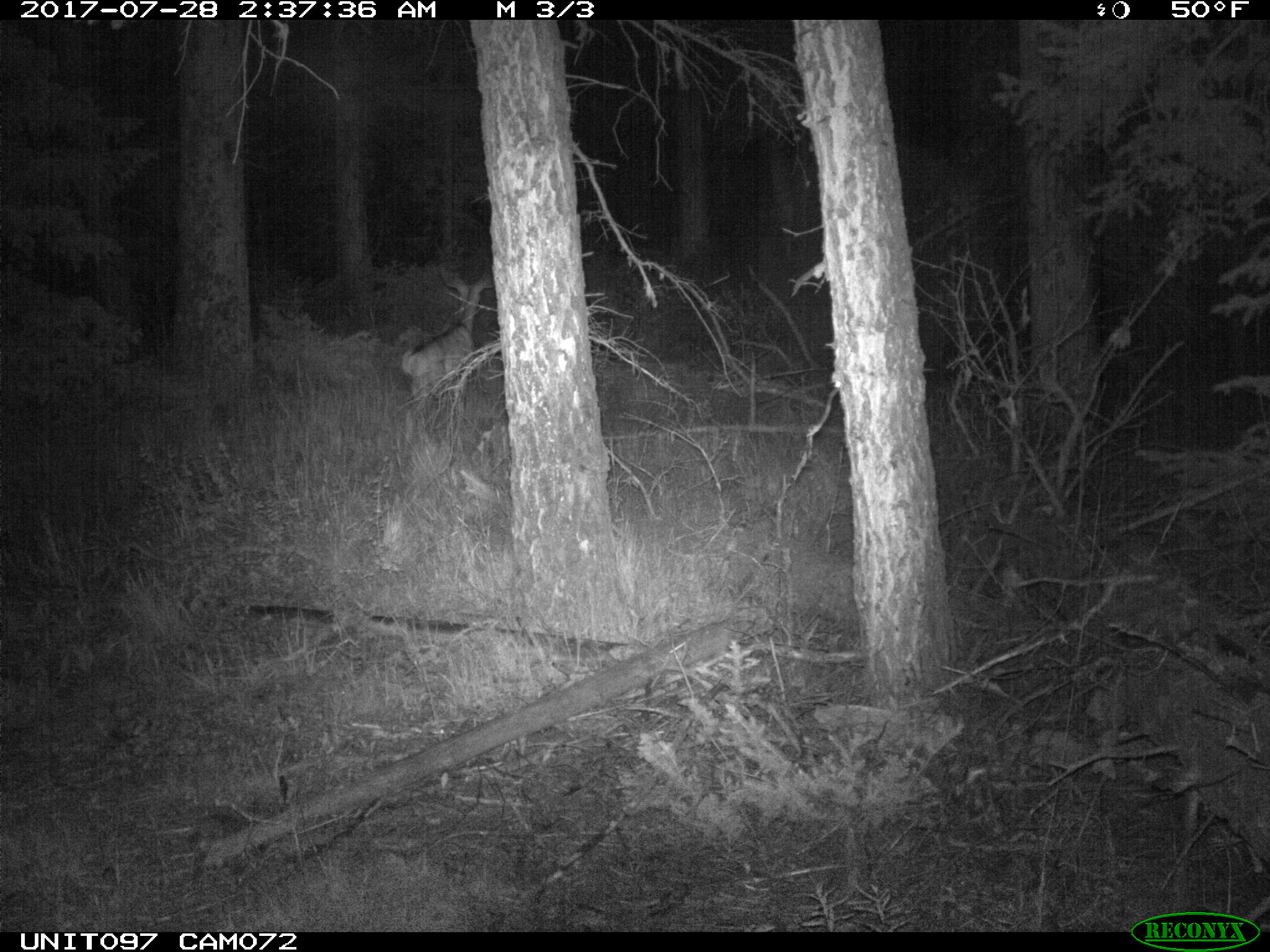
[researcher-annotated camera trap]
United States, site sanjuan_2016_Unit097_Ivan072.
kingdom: Animalia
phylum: Chordata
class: Mammalia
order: Artiodactyla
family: Cervidae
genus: Odocoileus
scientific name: Odocoileus hemionus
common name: mule deer